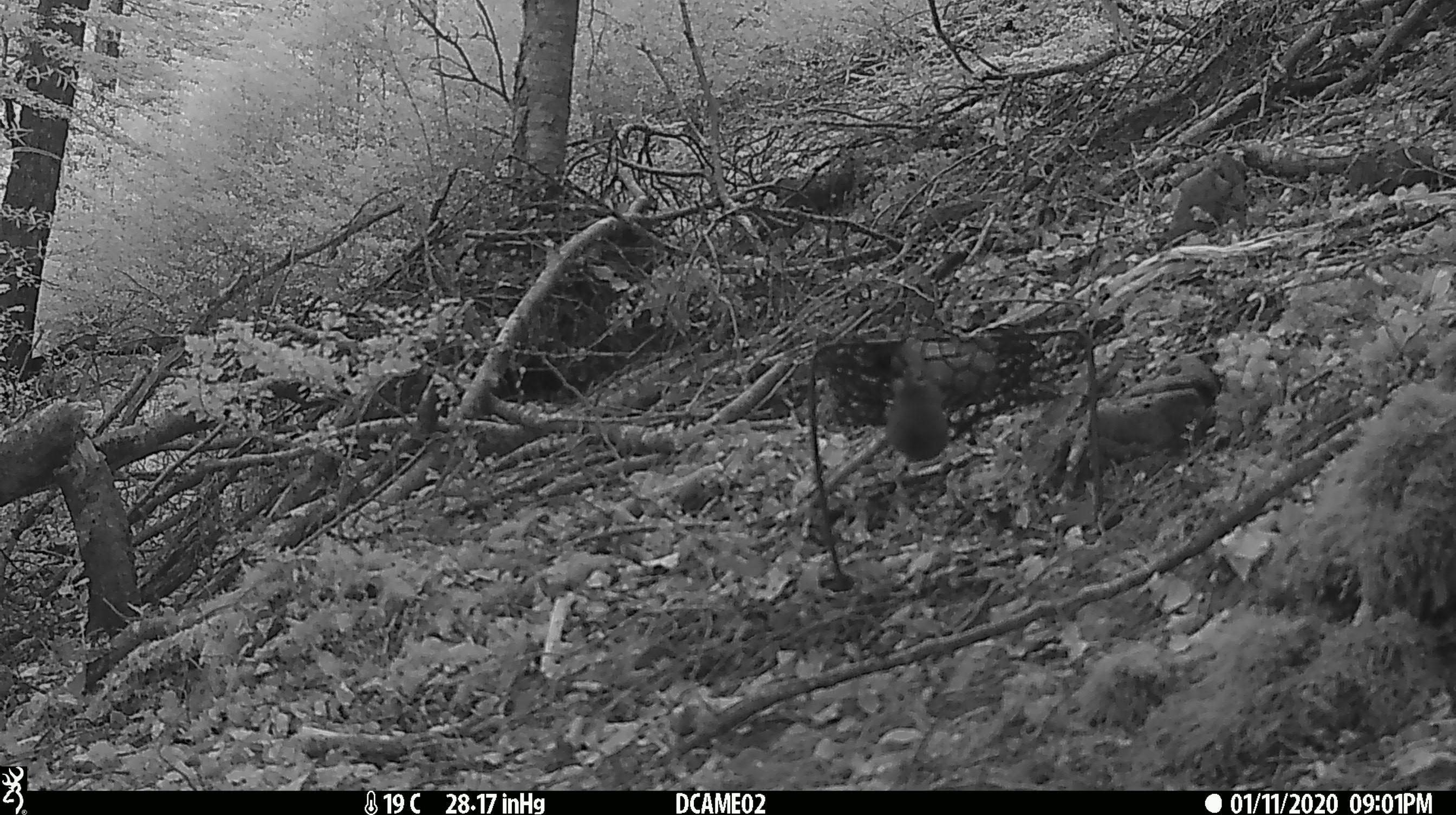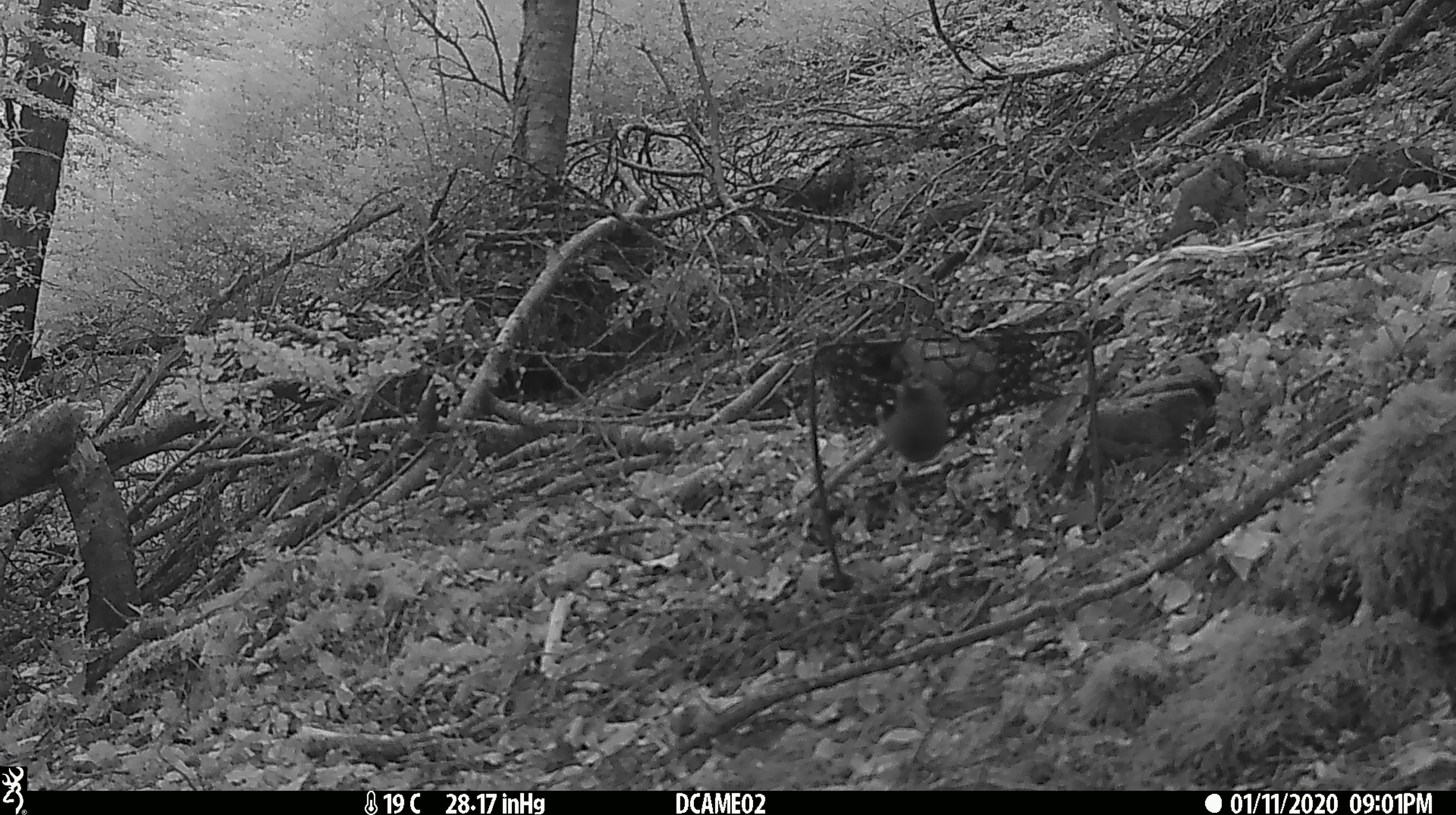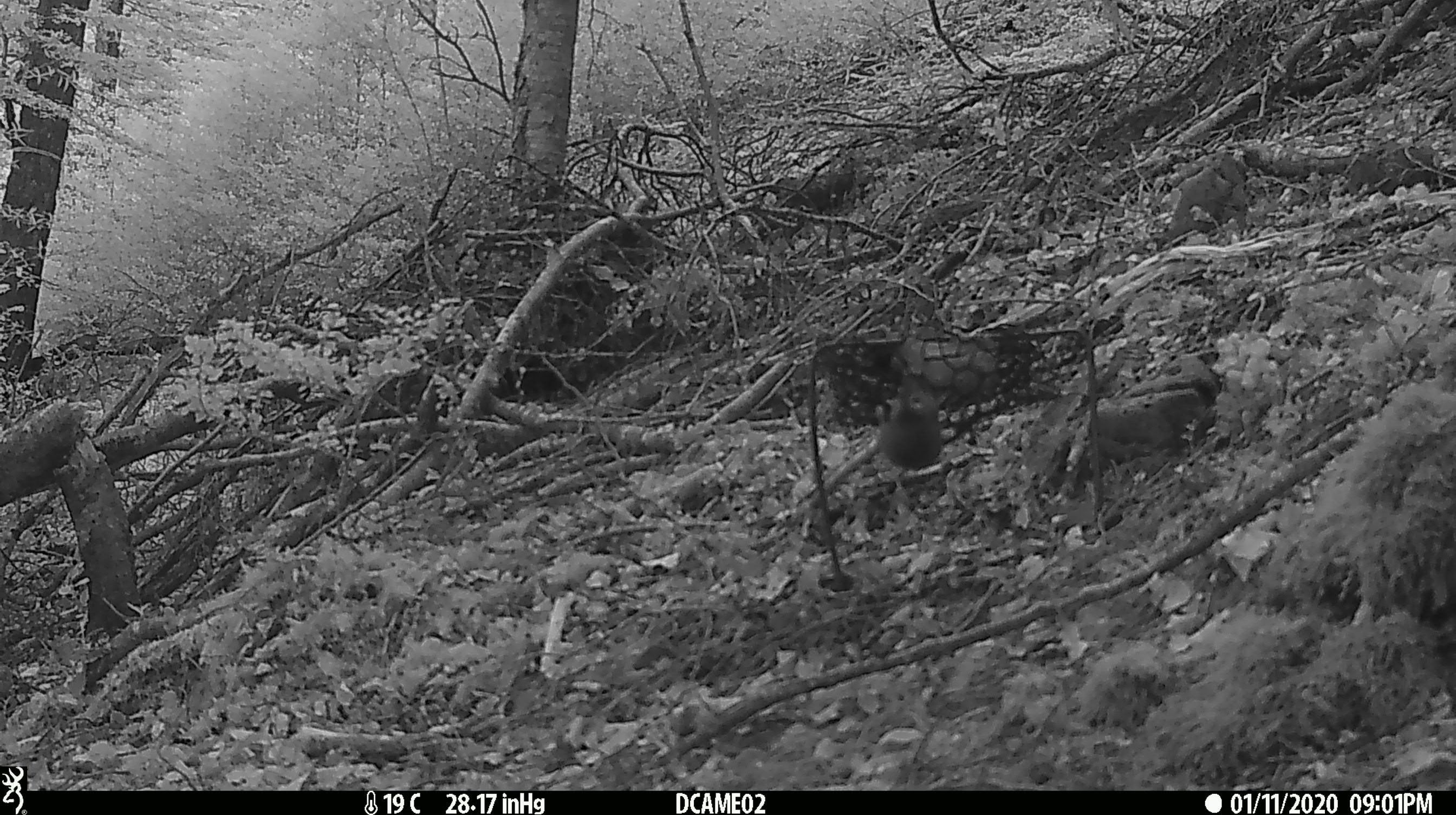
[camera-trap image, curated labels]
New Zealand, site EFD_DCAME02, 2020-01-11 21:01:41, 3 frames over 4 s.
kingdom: Animalia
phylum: Chordata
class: Mammalia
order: Rodentia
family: Muridae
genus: Mus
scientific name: Mus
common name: mouse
Mouse (Mus).